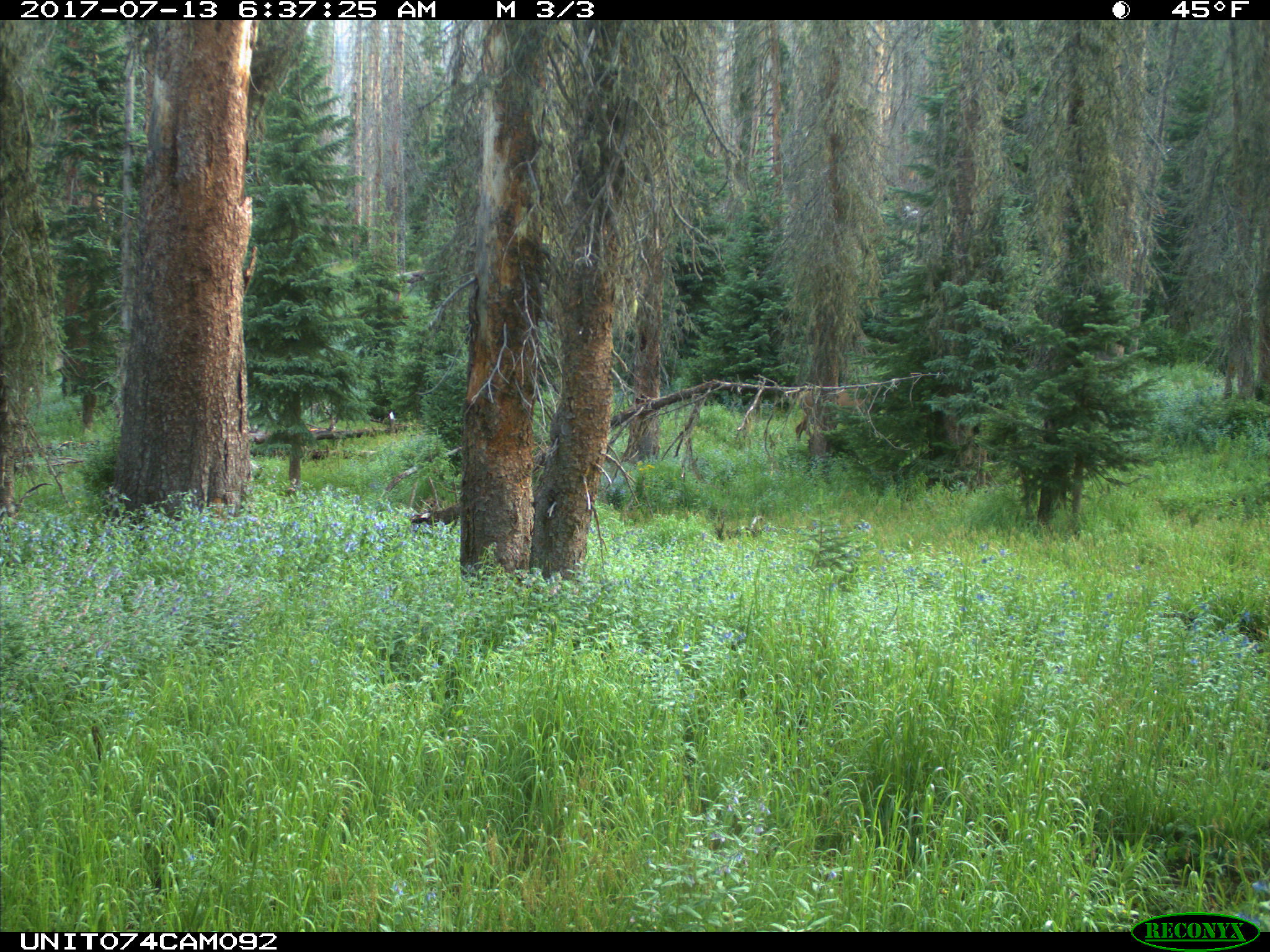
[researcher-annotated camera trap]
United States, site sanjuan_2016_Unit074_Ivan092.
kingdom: Animalia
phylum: Chordata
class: Mammalia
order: Artiodactyla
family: Cervidae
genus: Cervus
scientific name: Cervus elaphus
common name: red deer